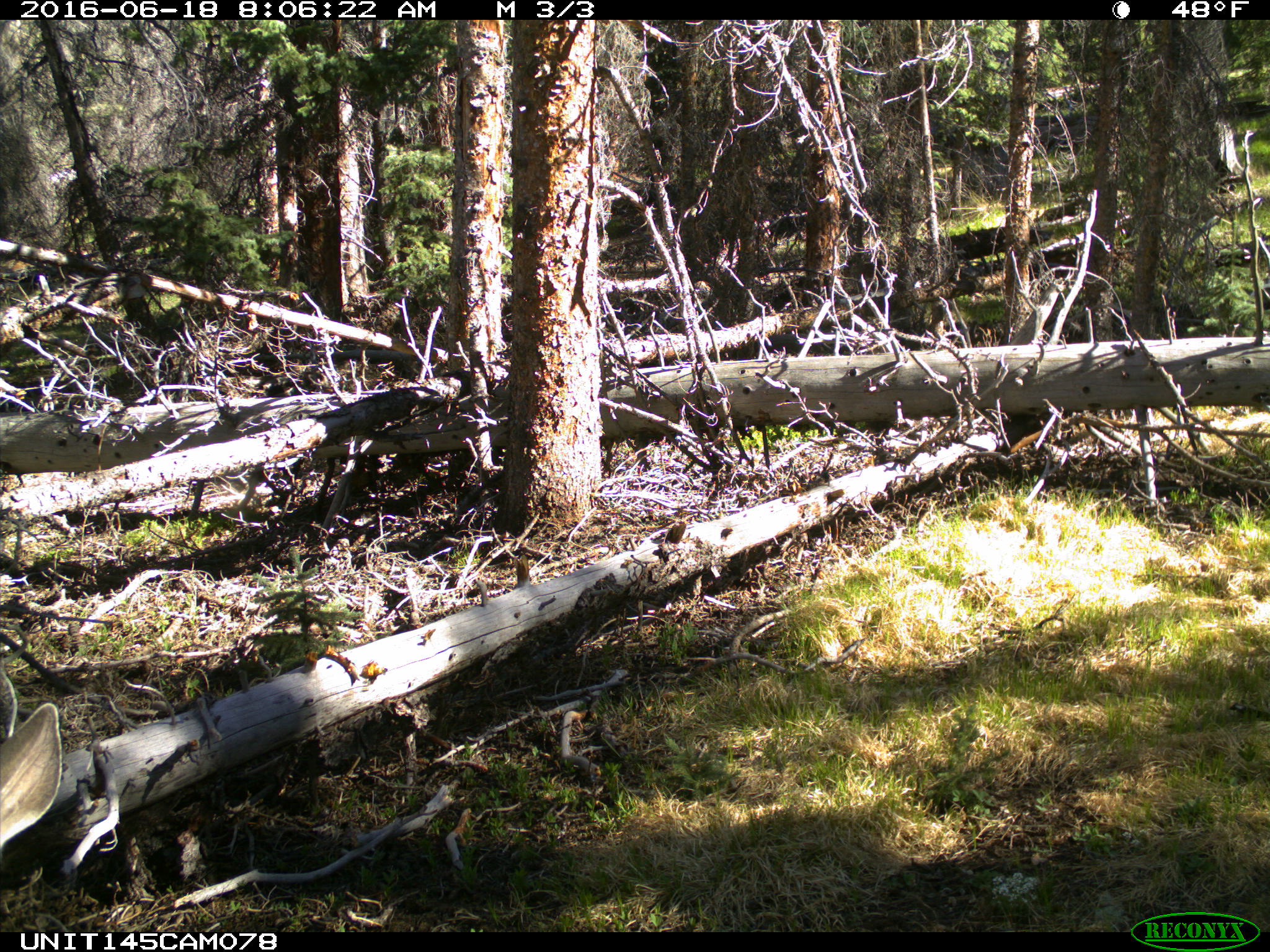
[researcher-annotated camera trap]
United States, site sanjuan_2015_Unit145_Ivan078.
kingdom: Animalia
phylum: Chordata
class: Mammalia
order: Artiodactyla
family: Cervidae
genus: Odocoileus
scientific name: Odocoileus hemionus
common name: mule deer